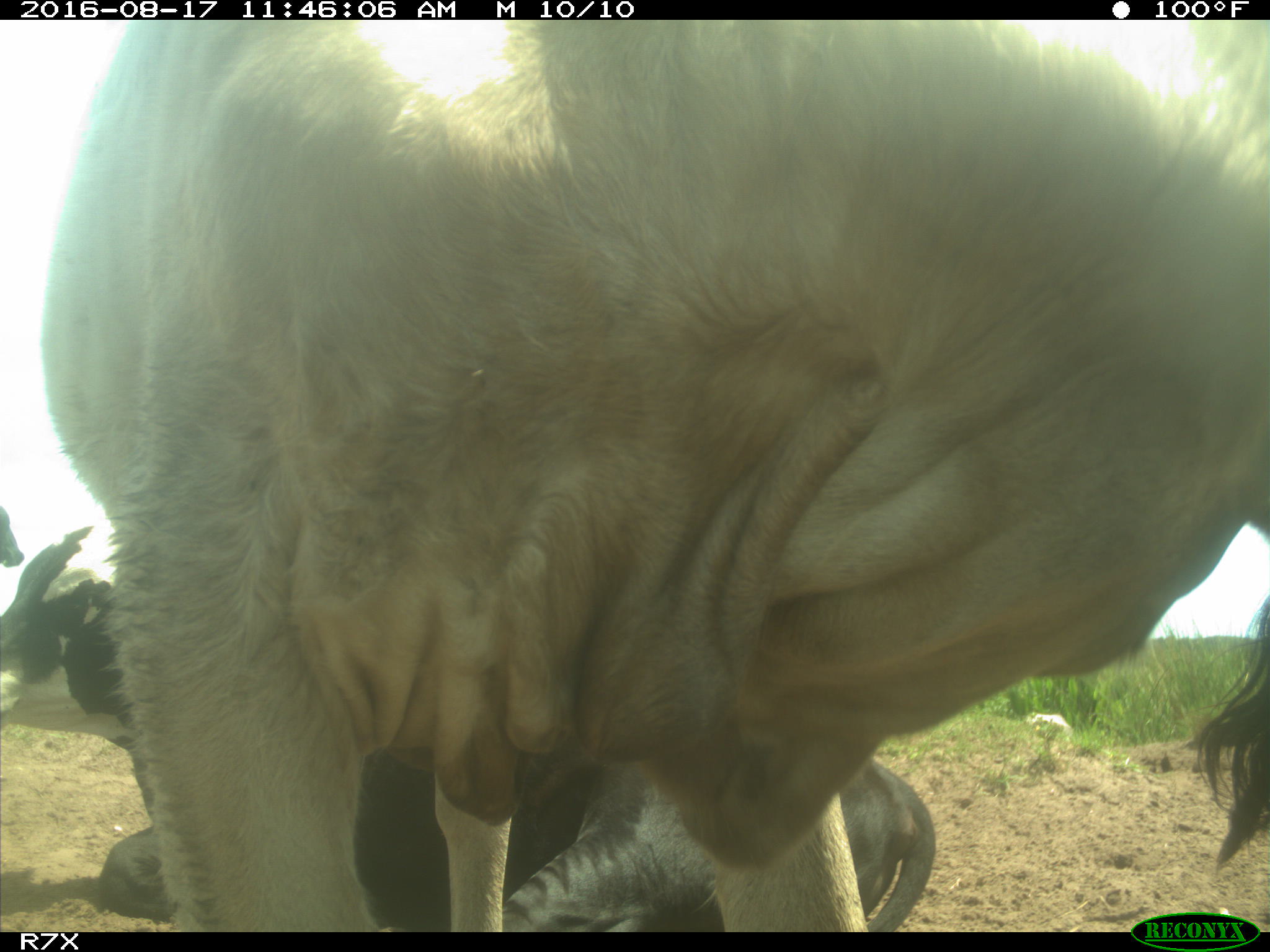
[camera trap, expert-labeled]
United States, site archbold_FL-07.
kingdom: Animalia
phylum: Chordata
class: Mammalia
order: Artiodactyla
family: Bovidae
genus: Bos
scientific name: Bos taurus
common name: domestic cow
Bos taurus (domestic cow).